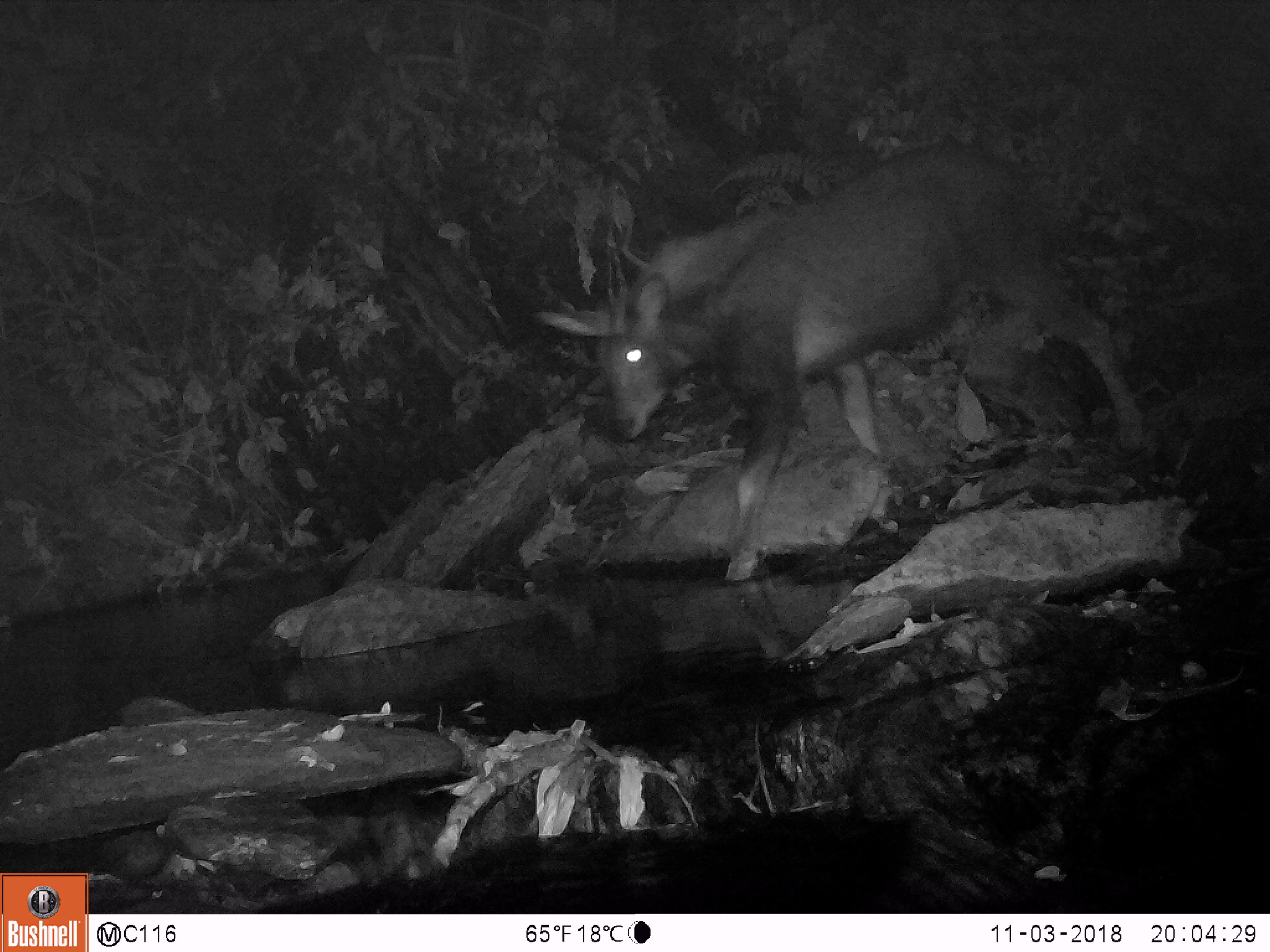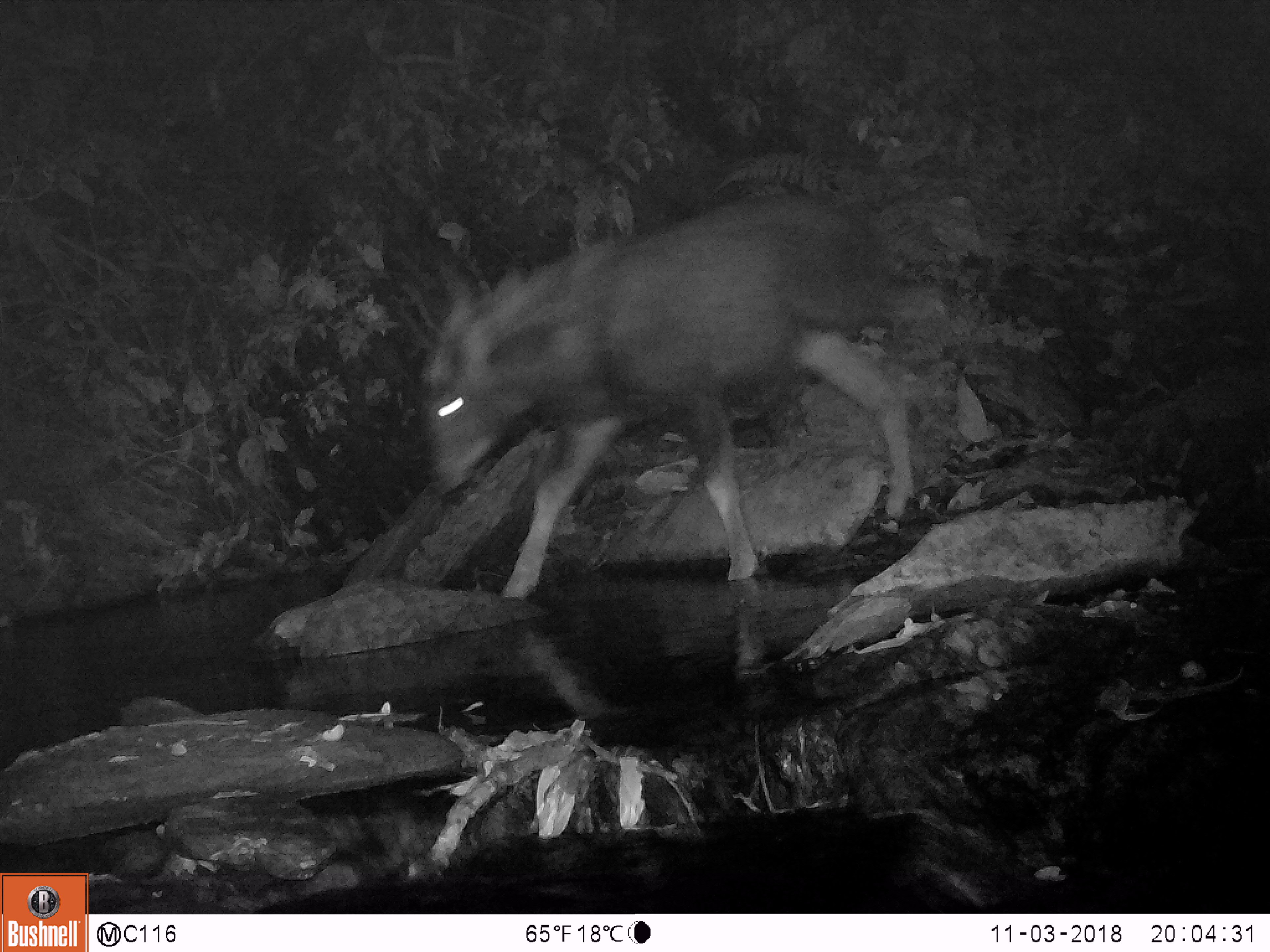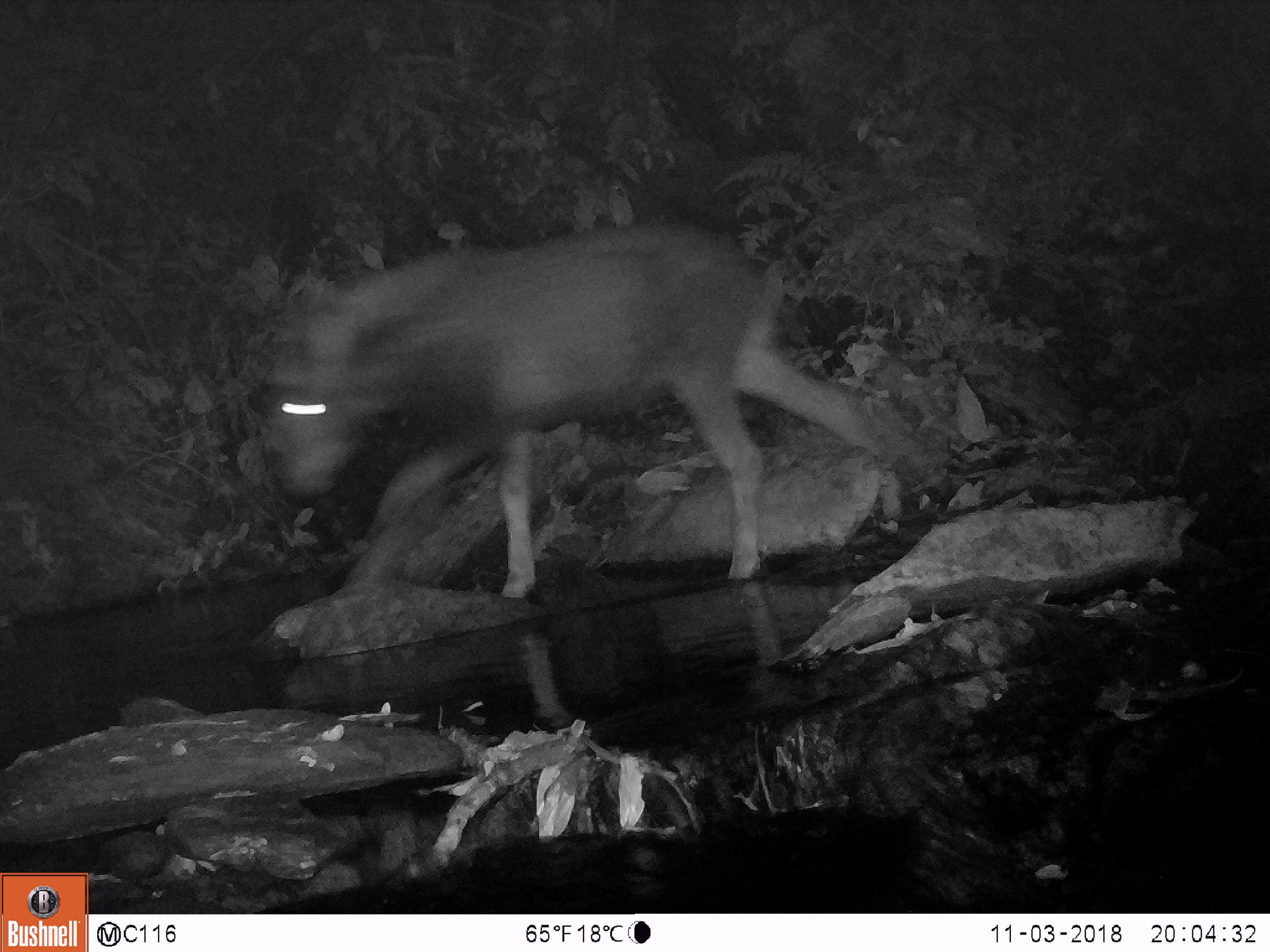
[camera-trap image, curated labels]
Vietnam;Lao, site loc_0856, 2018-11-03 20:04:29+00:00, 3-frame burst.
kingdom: Animalia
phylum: Chordata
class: Mammalia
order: Artiodactyla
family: Bovidae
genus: Capricornis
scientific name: Capricornis sumatraensis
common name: chinese serow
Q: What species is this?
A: Chinese serow (Capricornis sumatraensis).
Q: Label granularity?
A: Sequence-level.